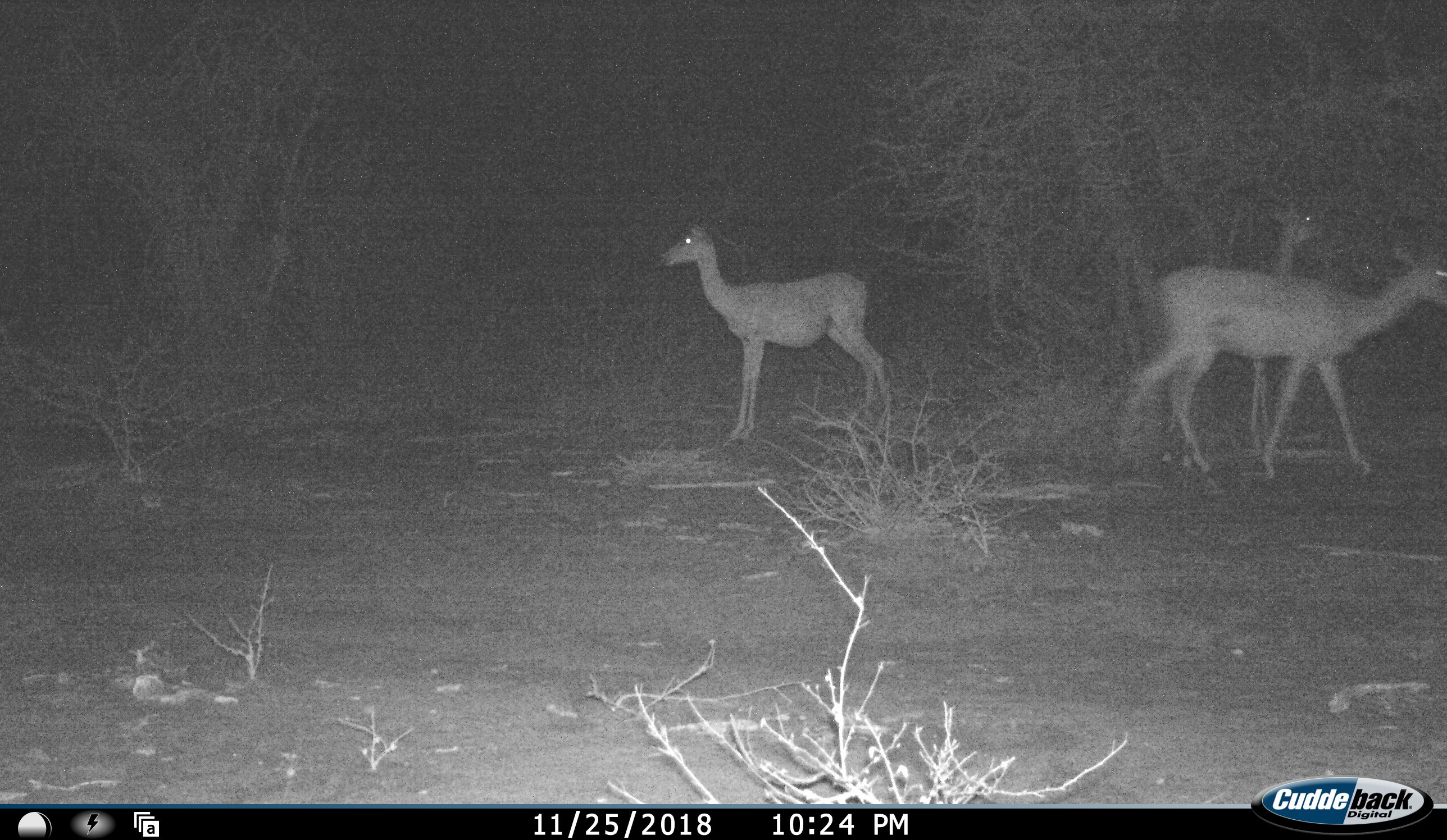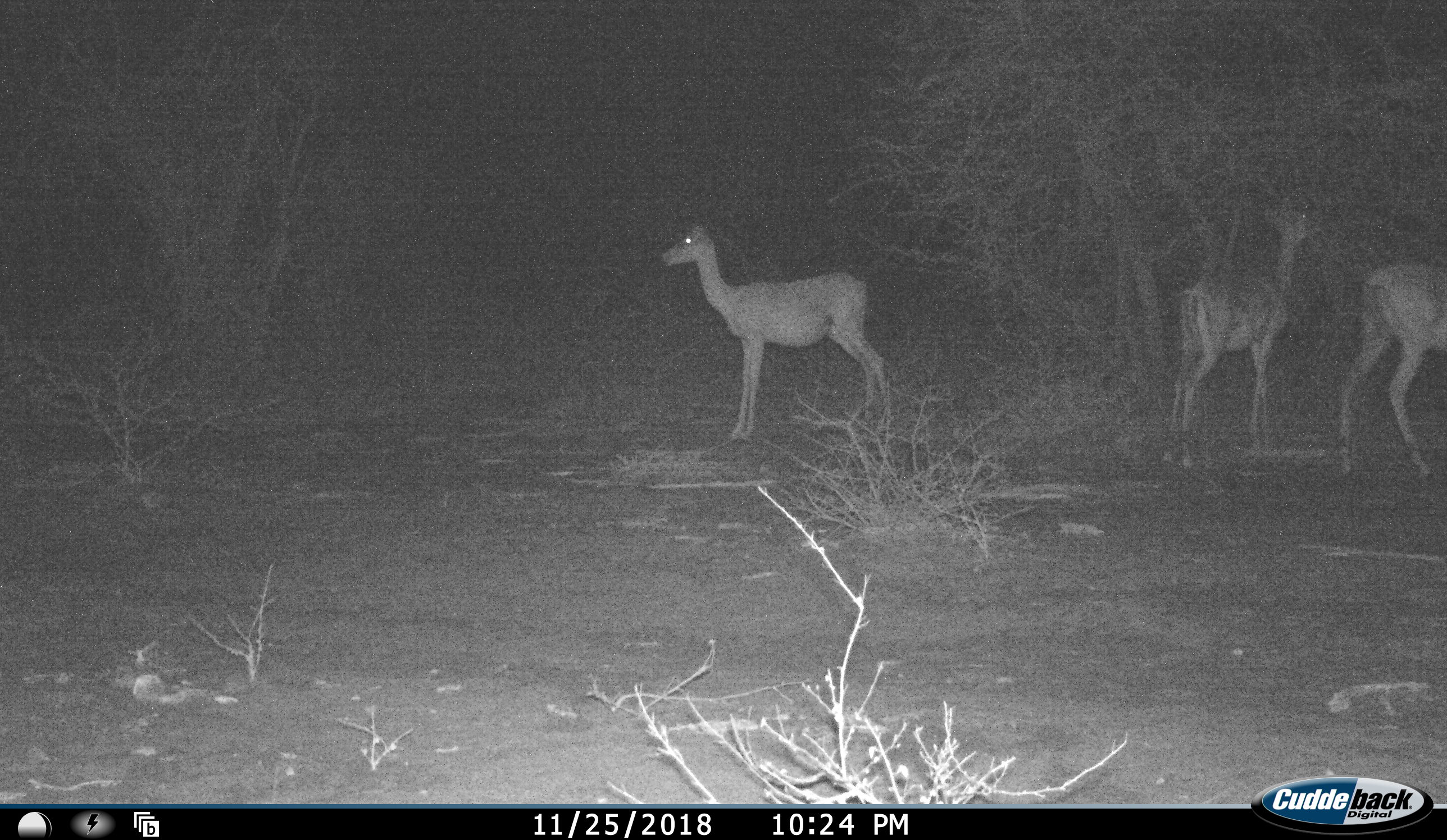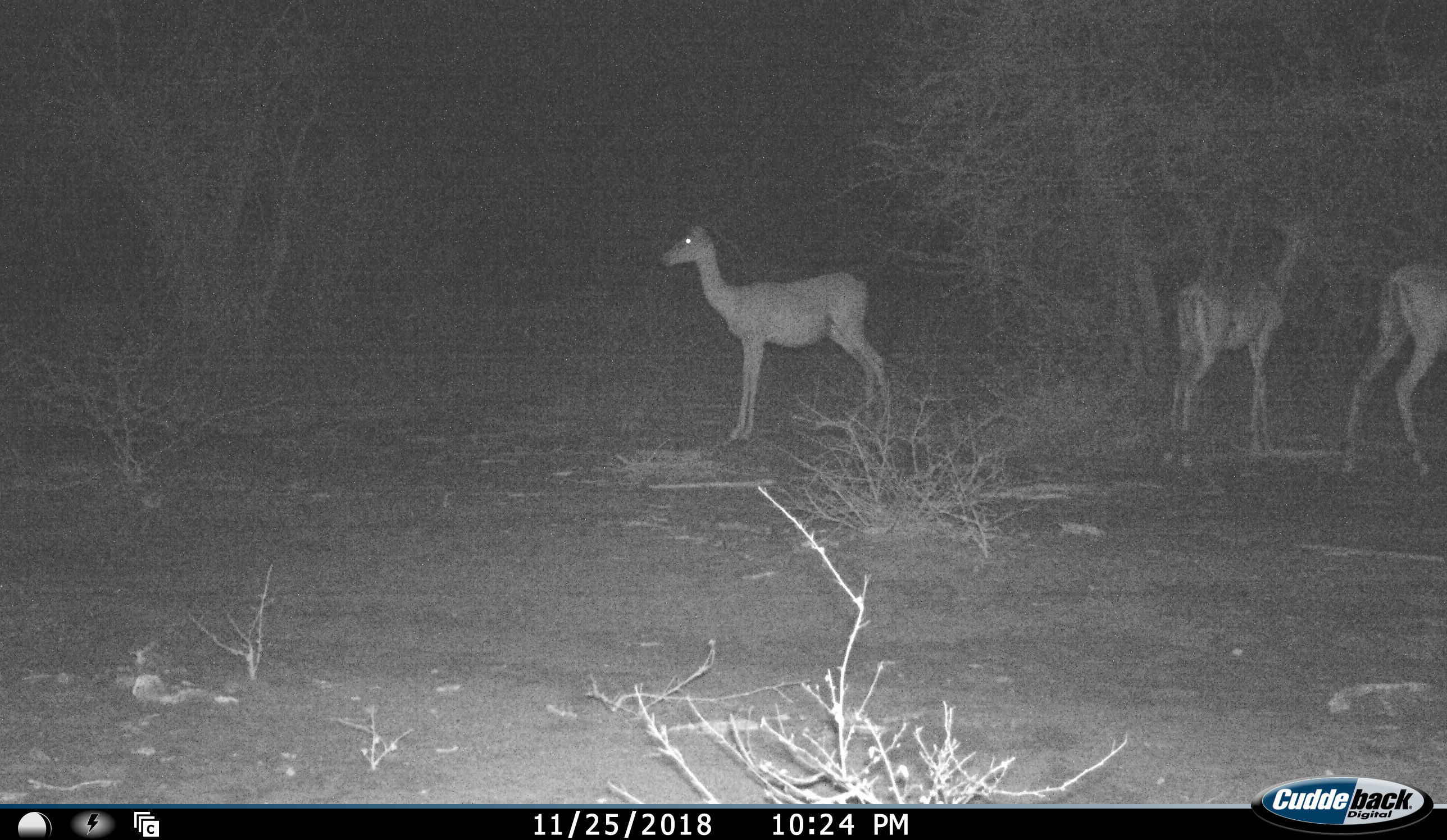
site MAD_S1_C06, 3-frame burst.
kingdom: Animalia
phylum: Chordata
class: Mammalia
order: Artiodactyla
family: Bovidae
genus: Aepyceros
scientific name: Aepyceros melampus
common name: impala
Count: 3.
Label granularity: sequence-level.